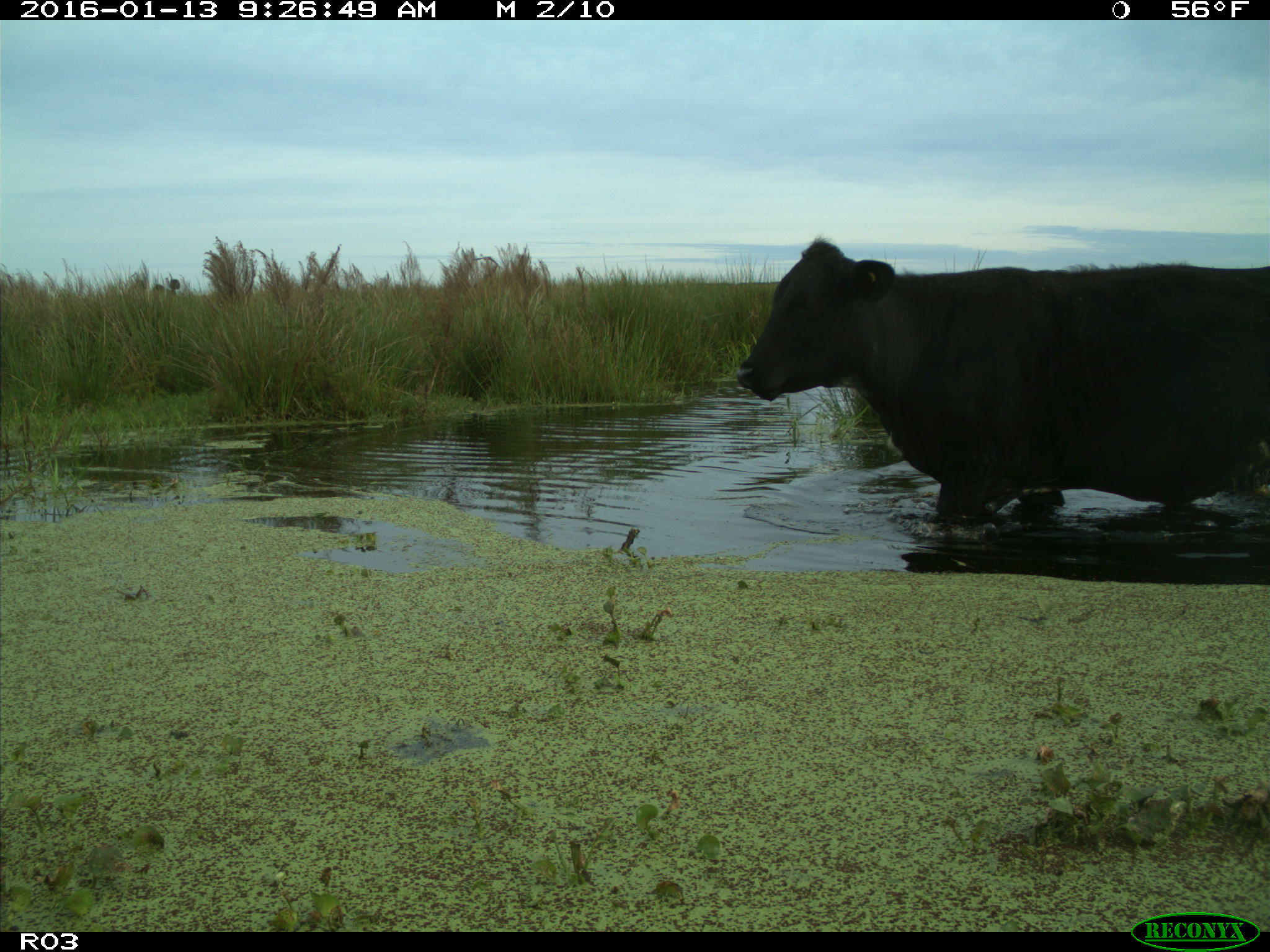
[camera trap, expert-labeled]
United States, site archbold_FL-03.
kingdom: Animalia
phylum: Chordata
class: Mammalia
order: Artiodactyla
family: Bovidae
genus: Bos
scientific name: Bos taurus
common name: domestic cow